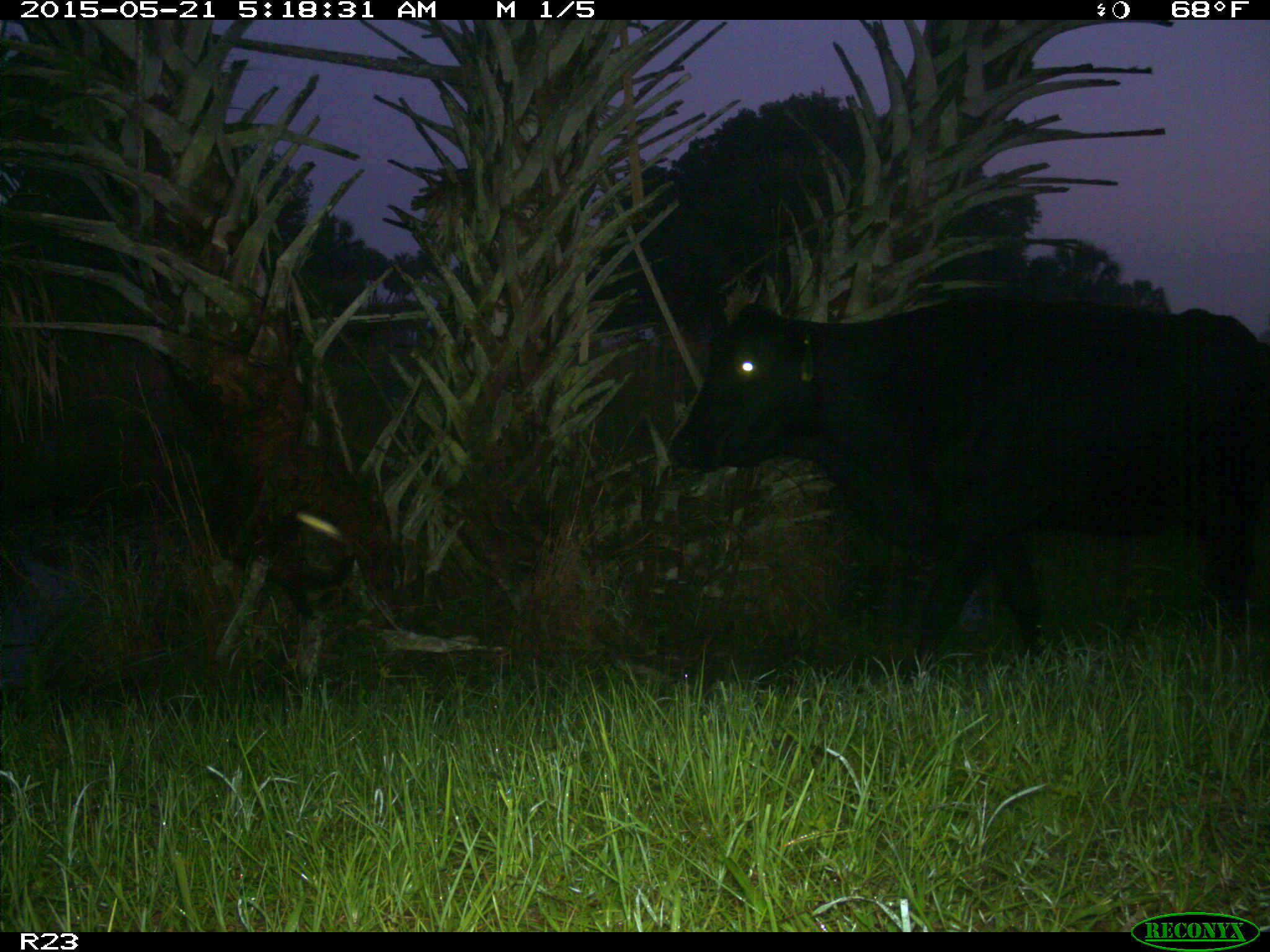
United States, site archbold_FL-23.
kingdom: Animalia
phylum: Chordata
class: Mammalia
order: Artiodactyla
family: Bovidae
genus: Bos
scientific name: Bos taurus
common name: domestic cow